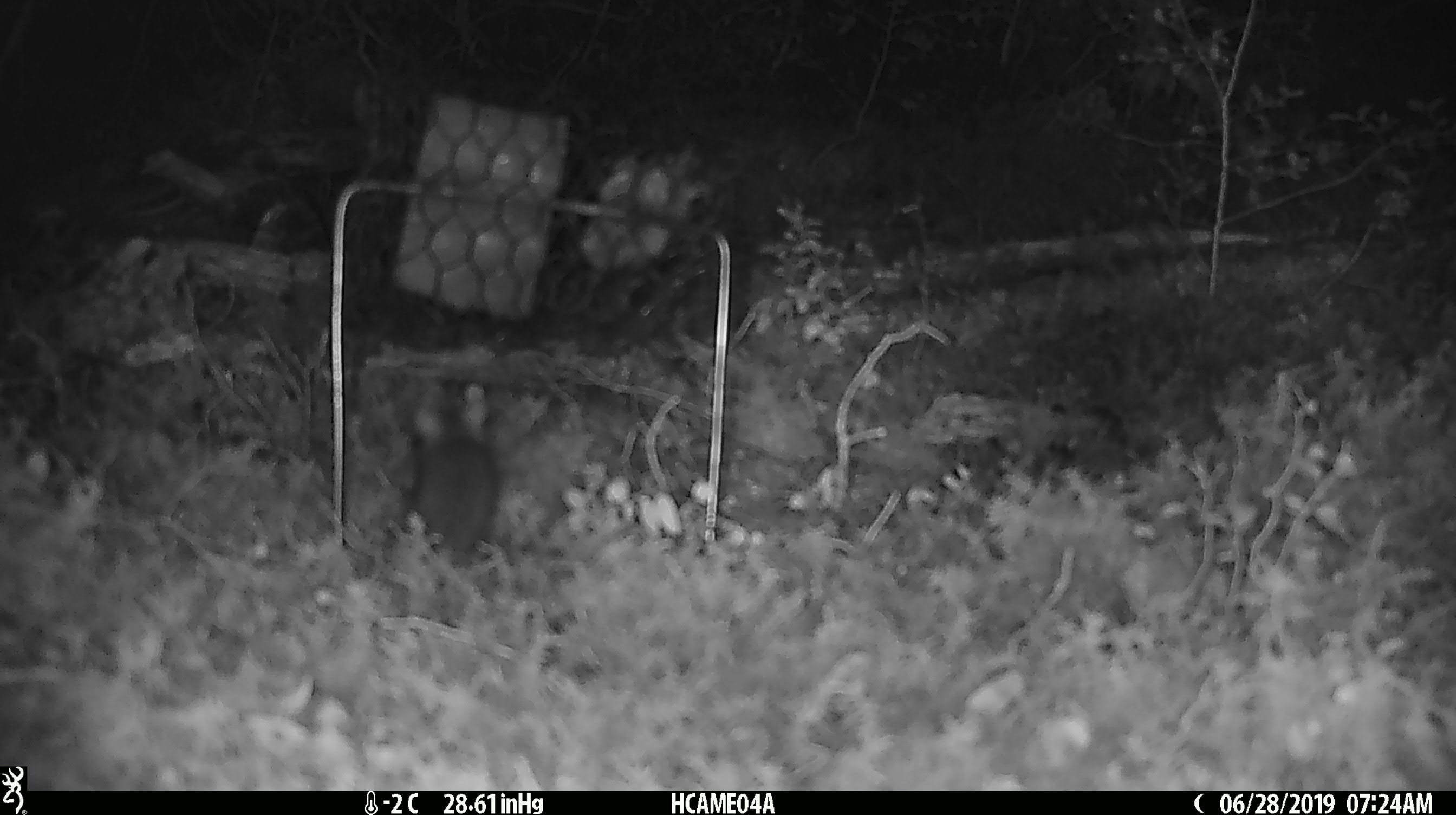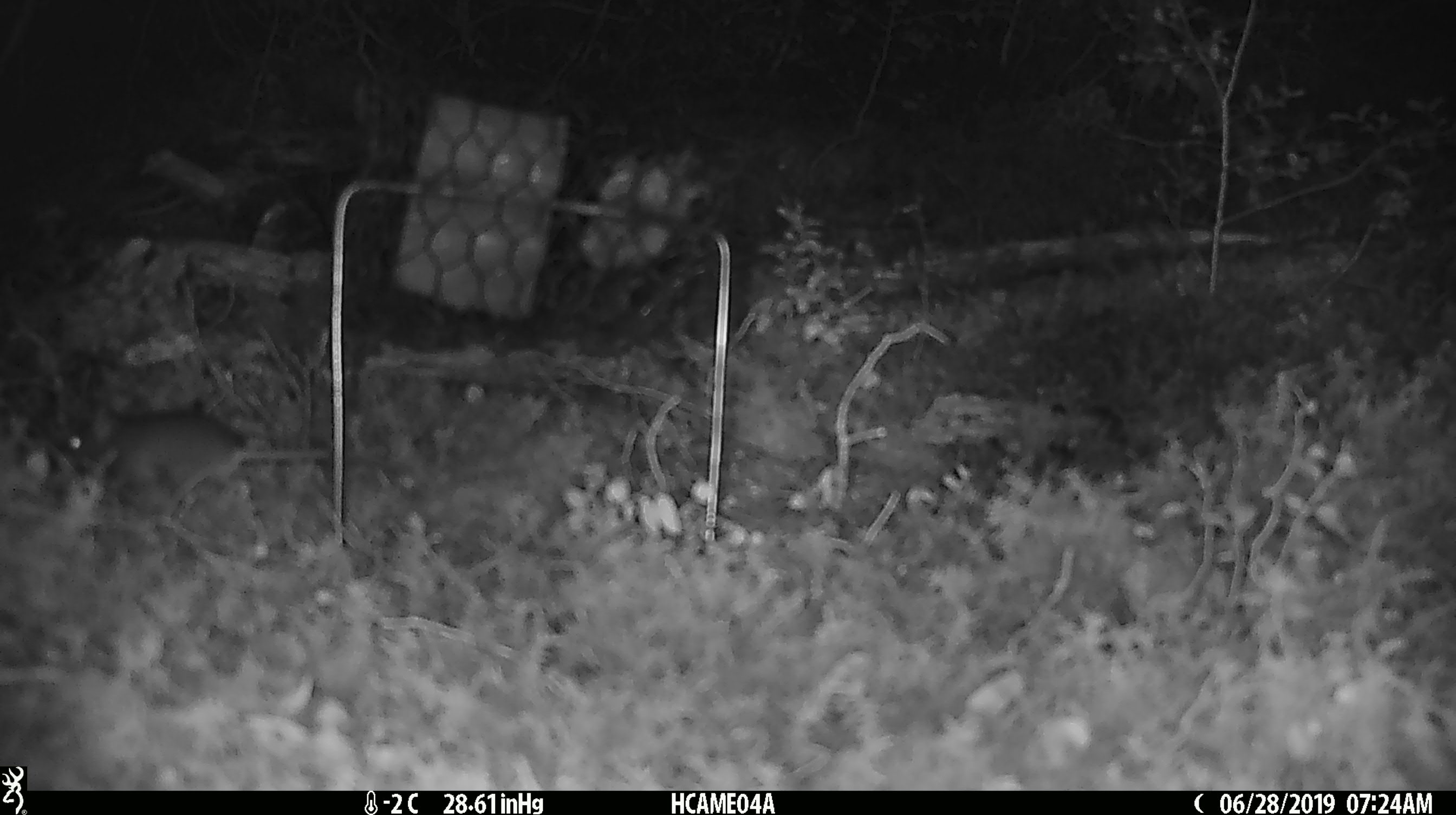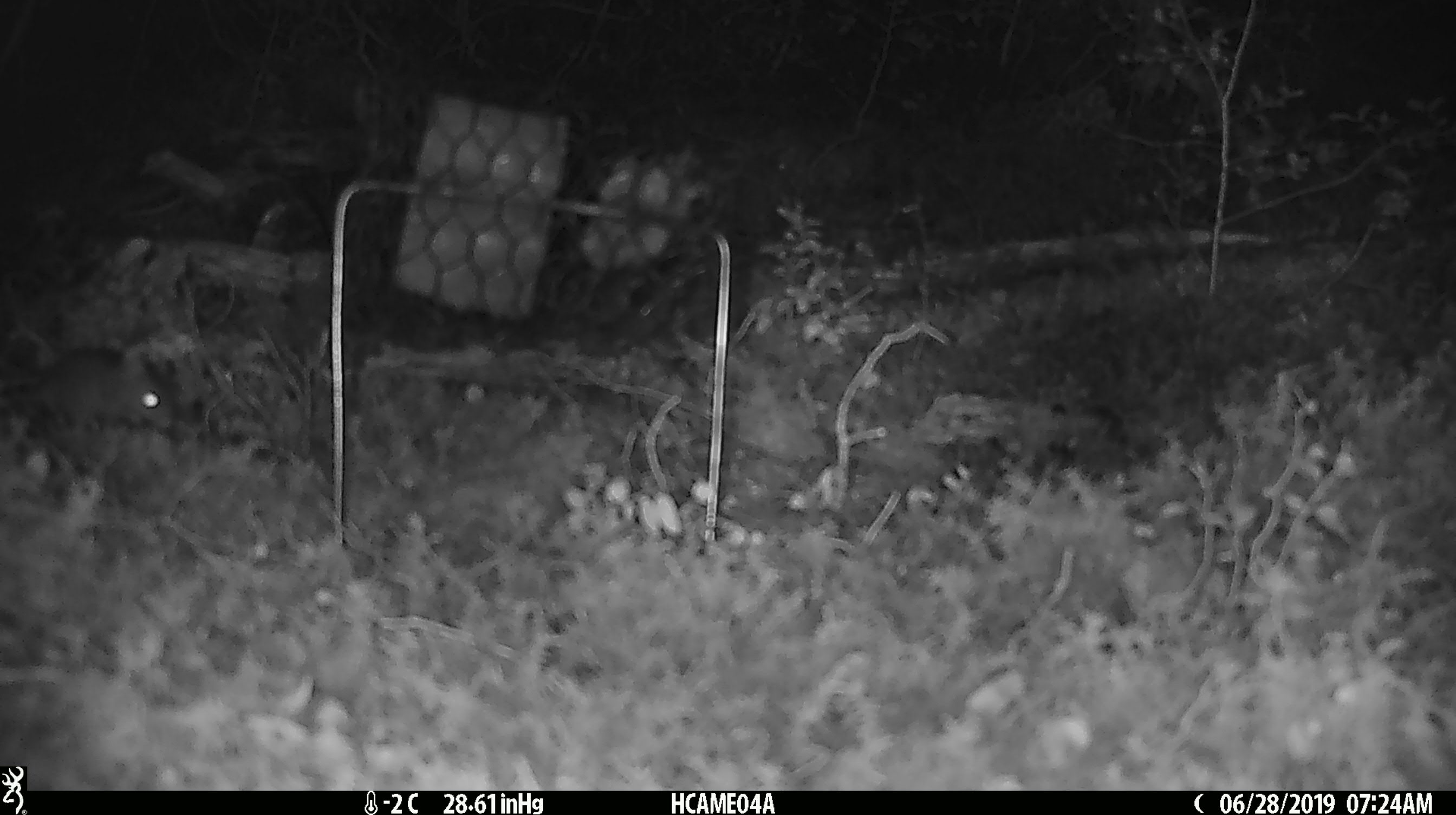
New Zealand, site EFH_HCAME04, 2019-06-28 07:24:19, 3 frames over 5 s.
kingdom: Animalia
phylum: Chordata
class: Mammalia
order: Rodentia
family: Muridae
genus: Mus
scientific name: Mus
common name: mouse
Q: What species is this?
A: Mouse (Mus).